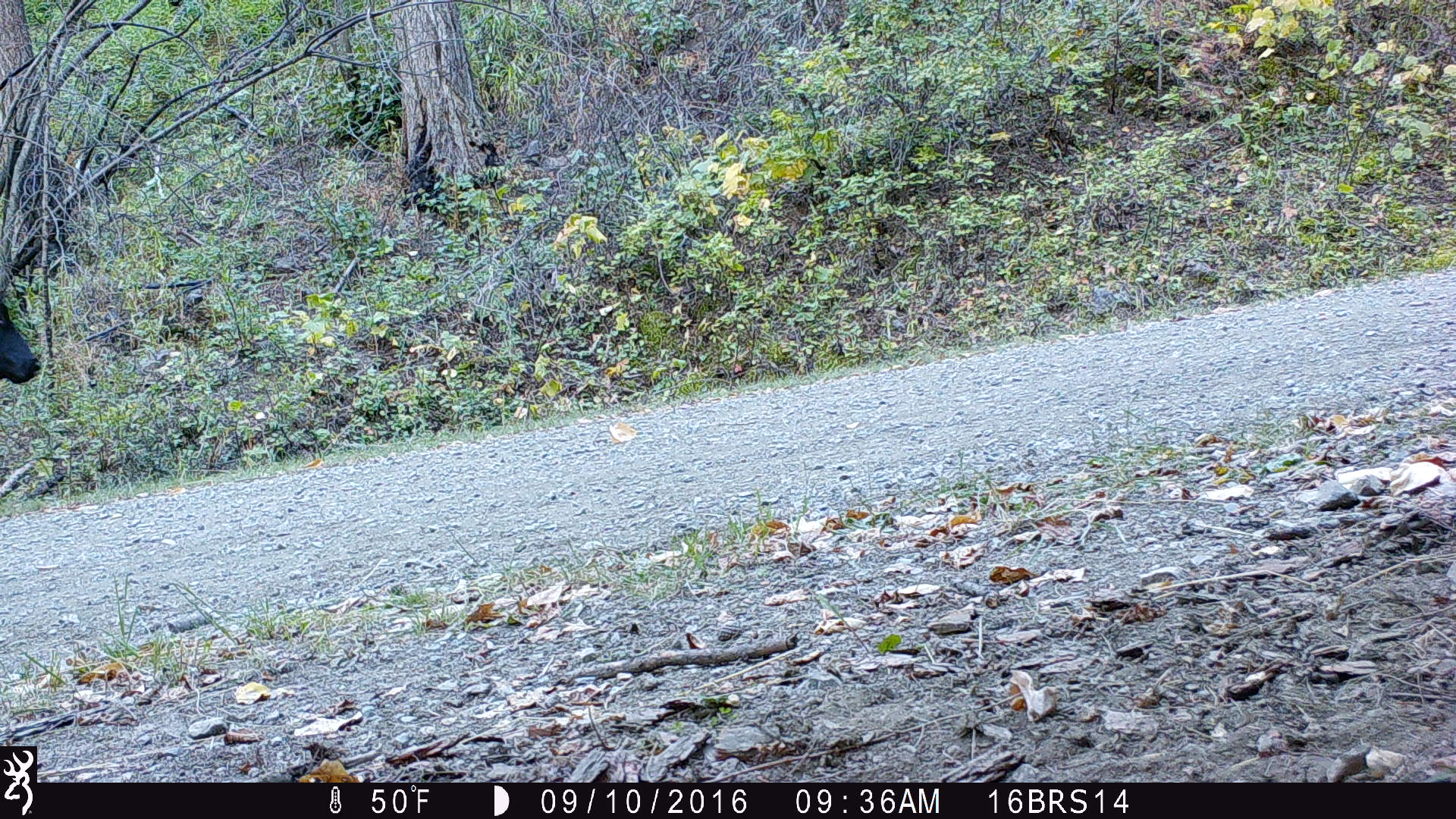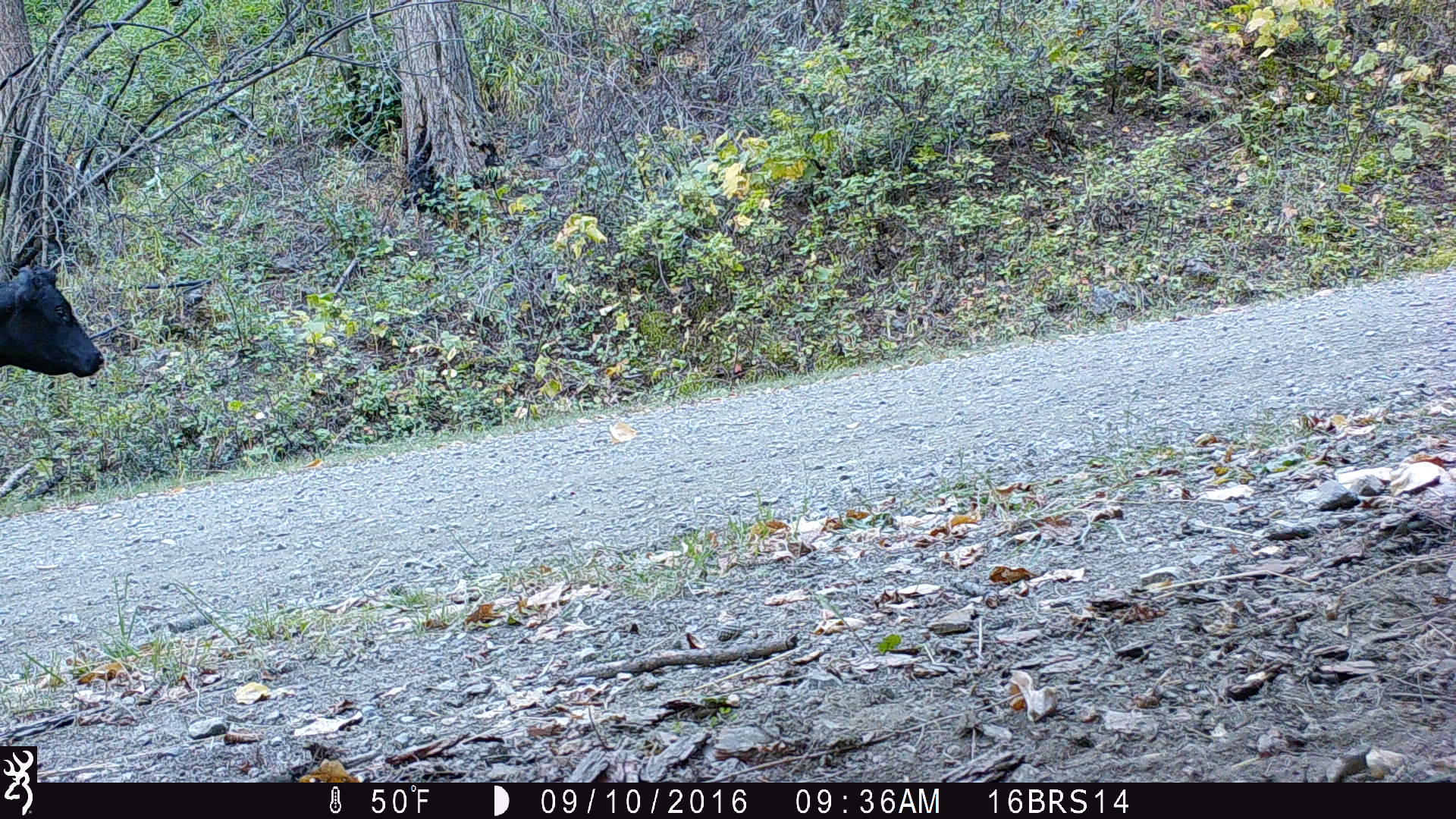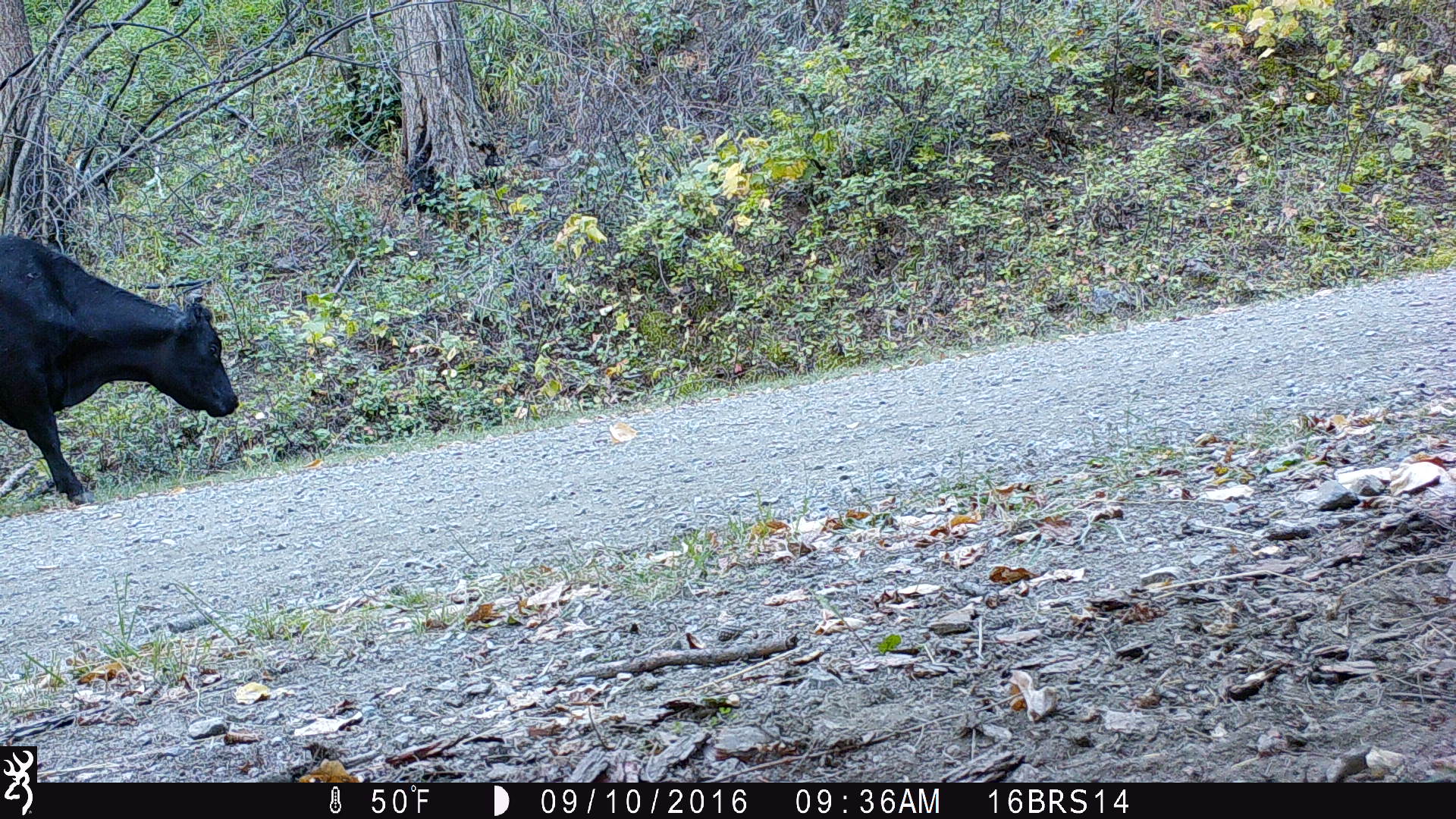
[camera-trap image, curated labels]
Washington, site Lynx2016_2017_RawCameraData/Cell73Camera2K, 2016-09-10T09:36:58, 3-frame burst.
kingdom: Animalia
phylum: Chordata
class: Mammalia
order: Artiodactyla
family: Bovidae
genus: Bos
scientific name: Bos taurus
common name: domestic cattle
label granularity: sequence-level